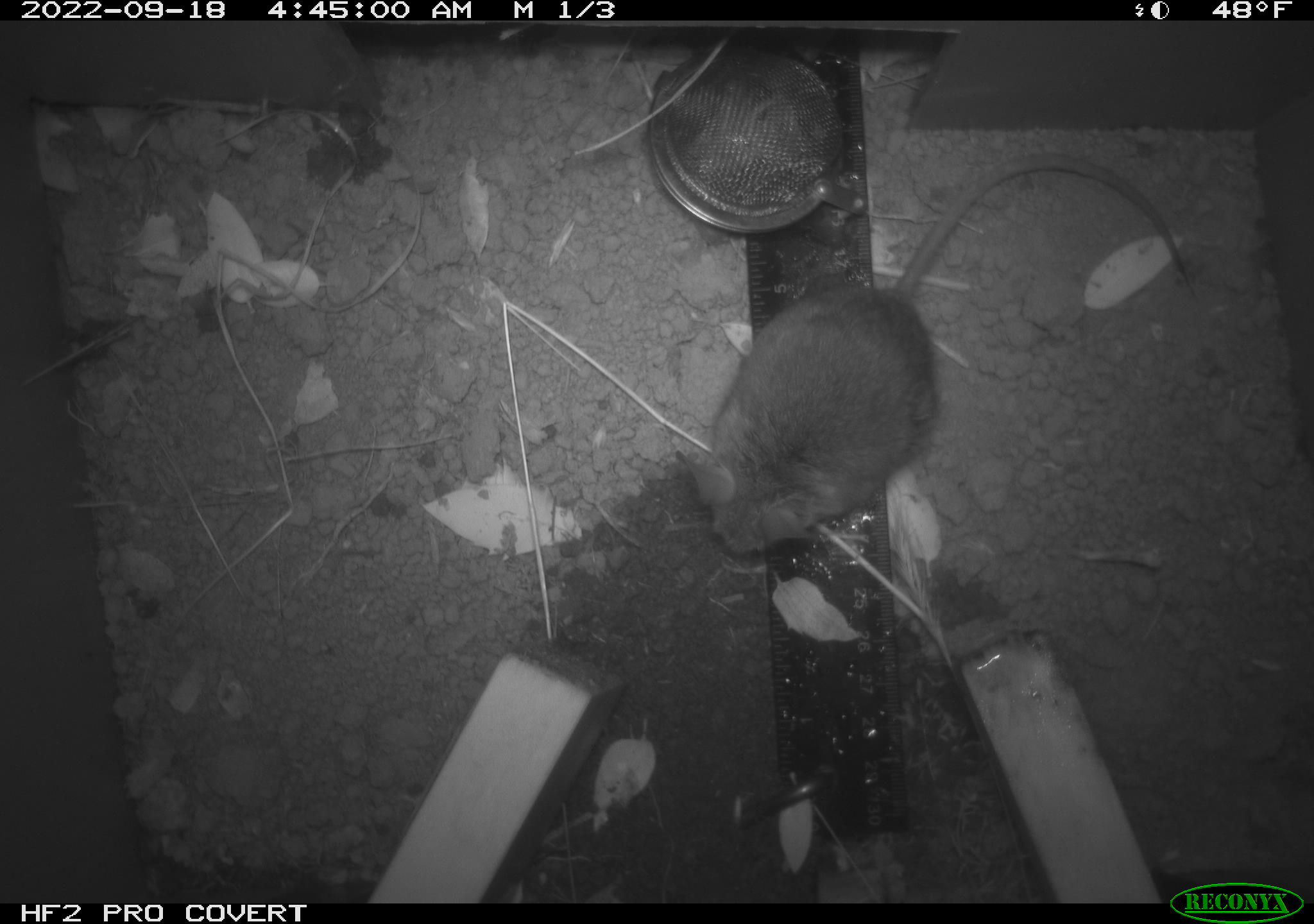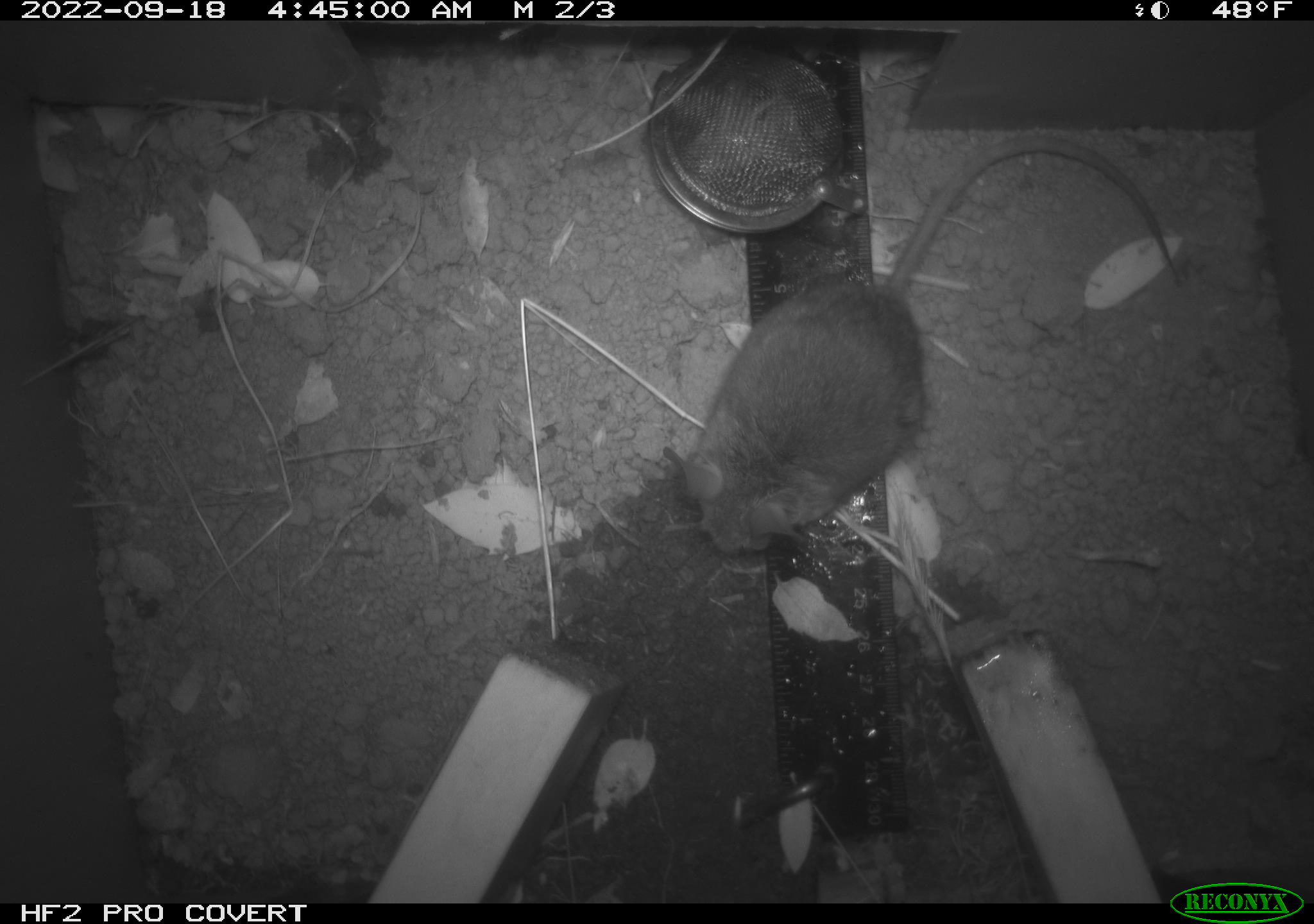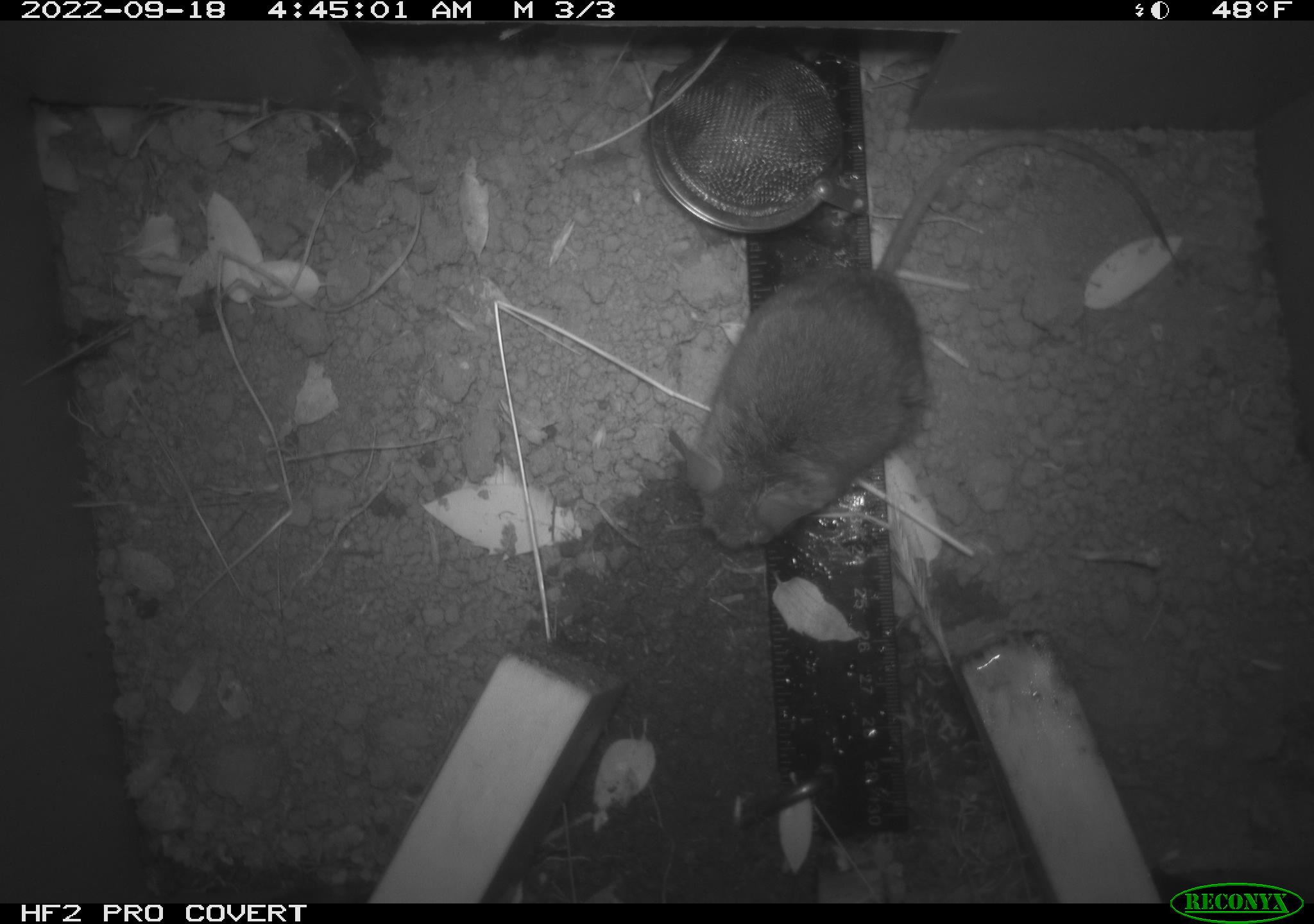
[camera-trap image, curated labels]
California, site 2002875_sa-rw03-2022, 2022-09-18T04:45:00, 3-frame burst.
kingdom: Animalia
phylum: Chordata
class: Mammalia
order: Rodentia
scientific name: Rodentia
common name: mouse species